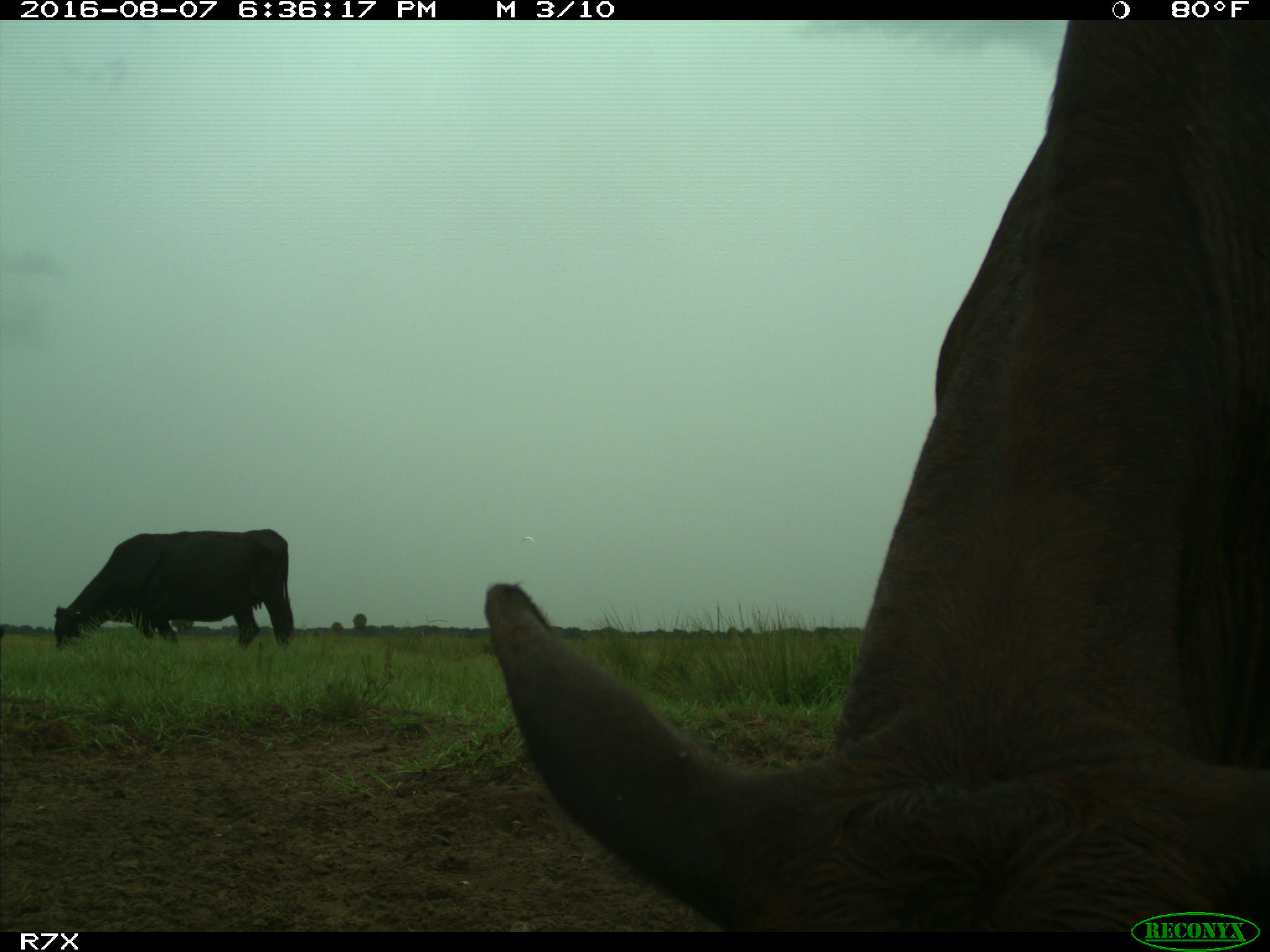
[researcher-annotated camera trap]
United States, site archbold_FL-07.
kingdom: Animalia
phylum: Chordata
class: Mammalia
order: Artiodactyla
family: Bovidae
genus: Bos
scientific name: Bos taurus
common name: domestic cow